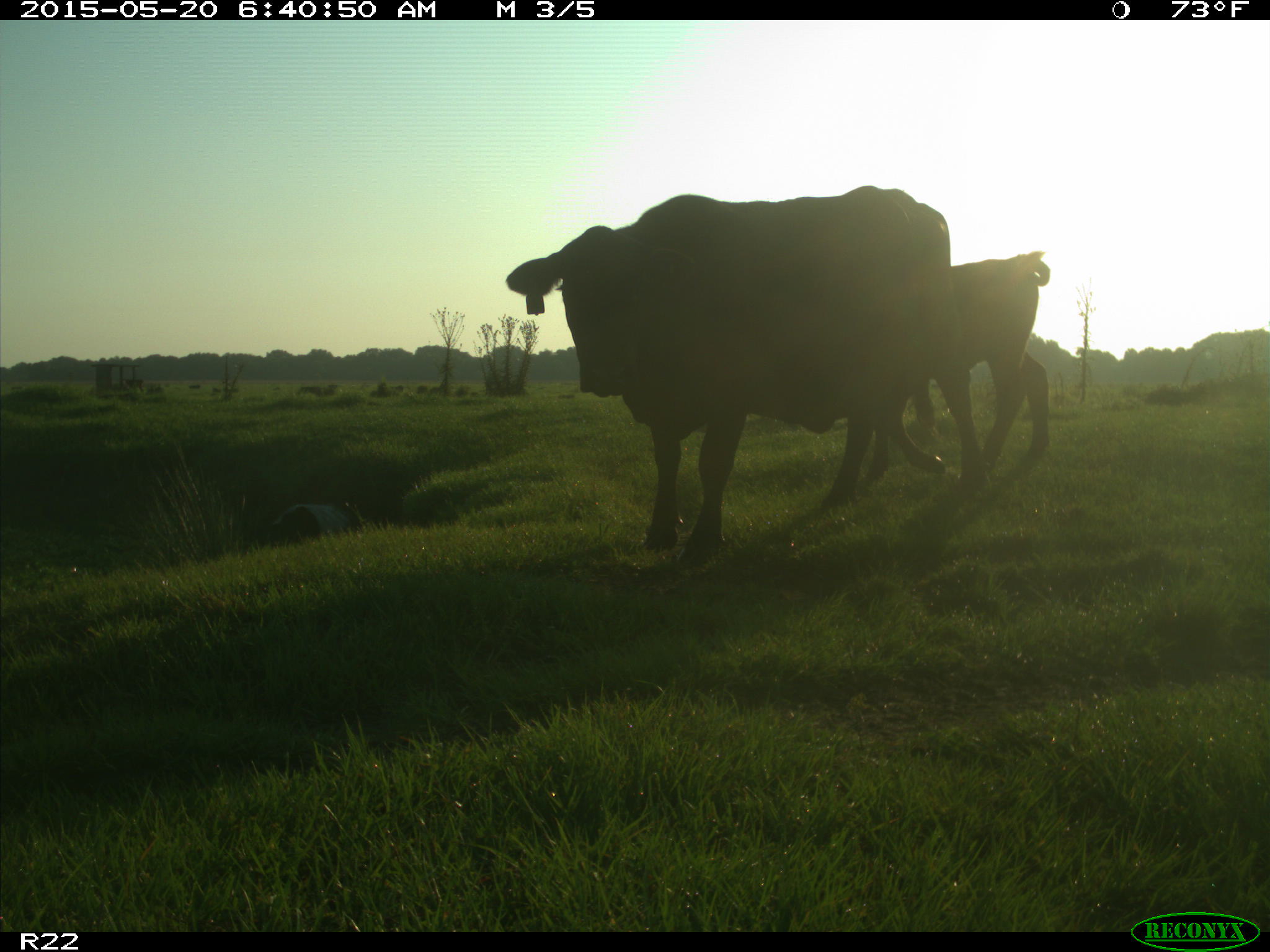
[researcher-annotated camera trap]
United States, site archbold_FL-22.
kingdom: Animalia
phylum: Chordata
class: Mammalia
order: Artiodactyla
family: Bovidae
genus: Bos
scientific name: Bos taurus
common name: domestic cow